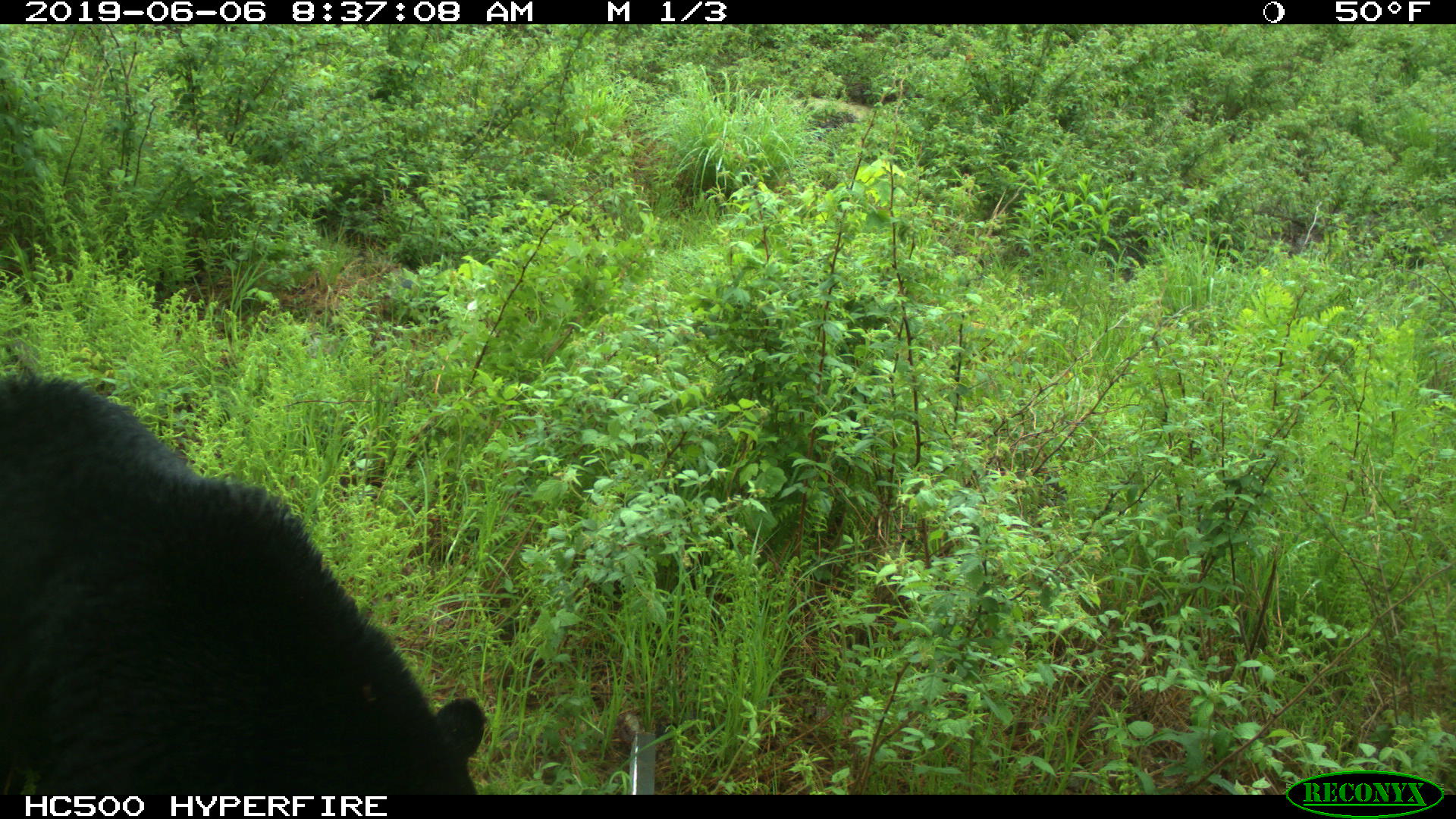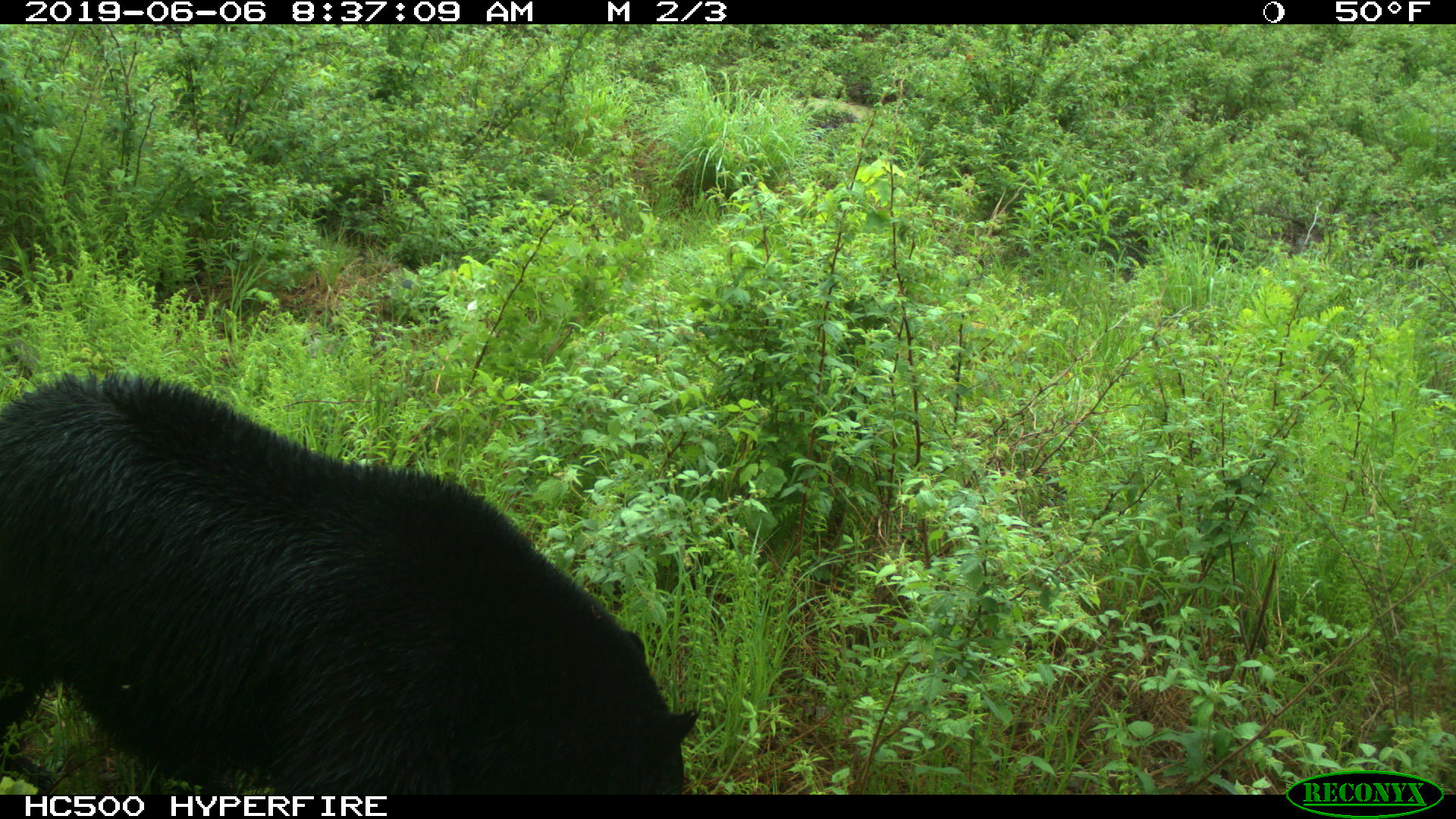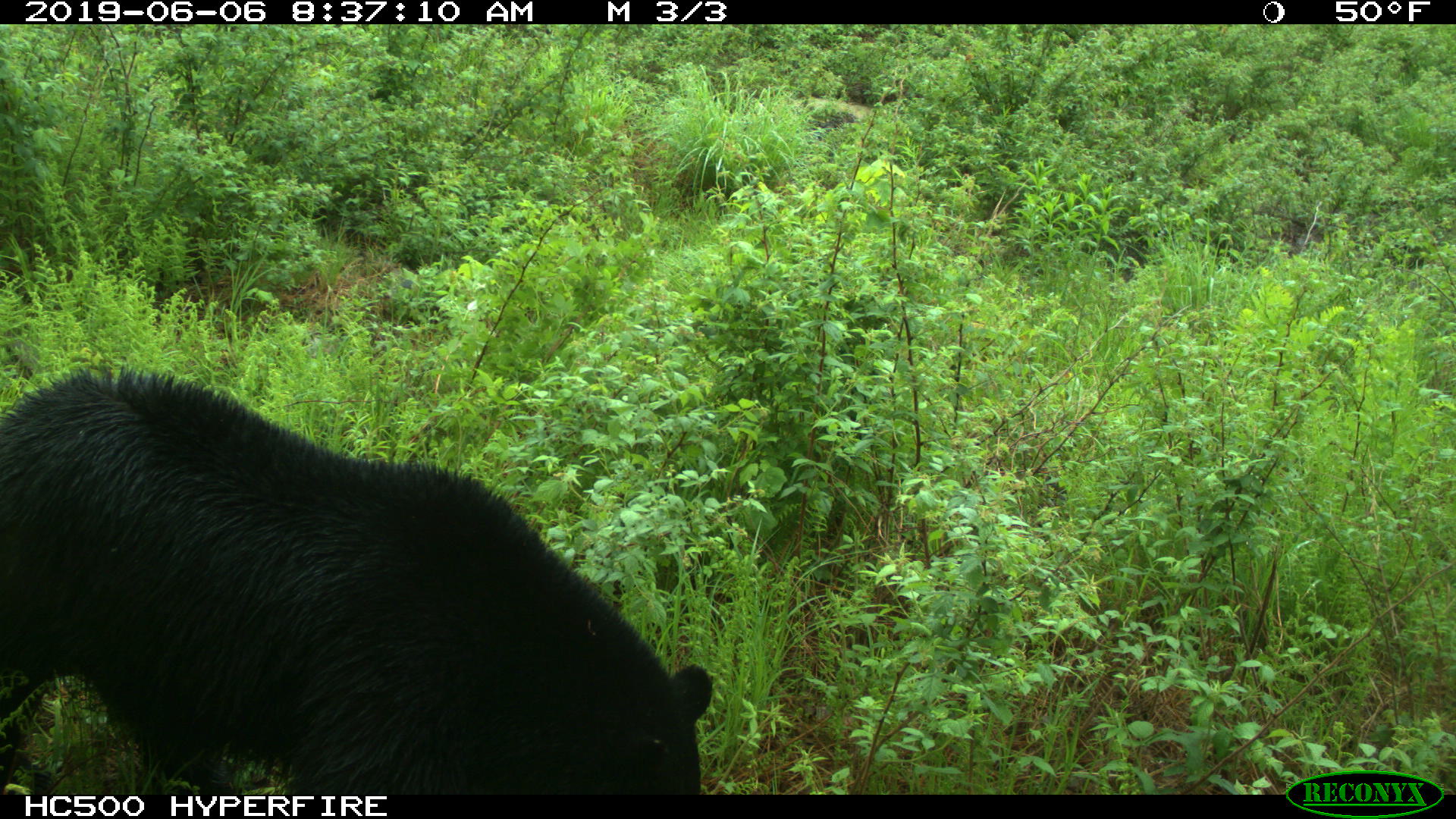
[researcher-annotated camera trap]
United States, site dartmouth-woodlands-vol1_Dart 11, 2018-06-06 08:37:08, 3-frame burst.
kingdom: Animalia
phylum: Chordata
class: Mammalia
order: Carnivora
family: Ursidae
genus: Ursus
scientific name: Ursus americanus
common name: black bear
Black bear (Ursus americanus).